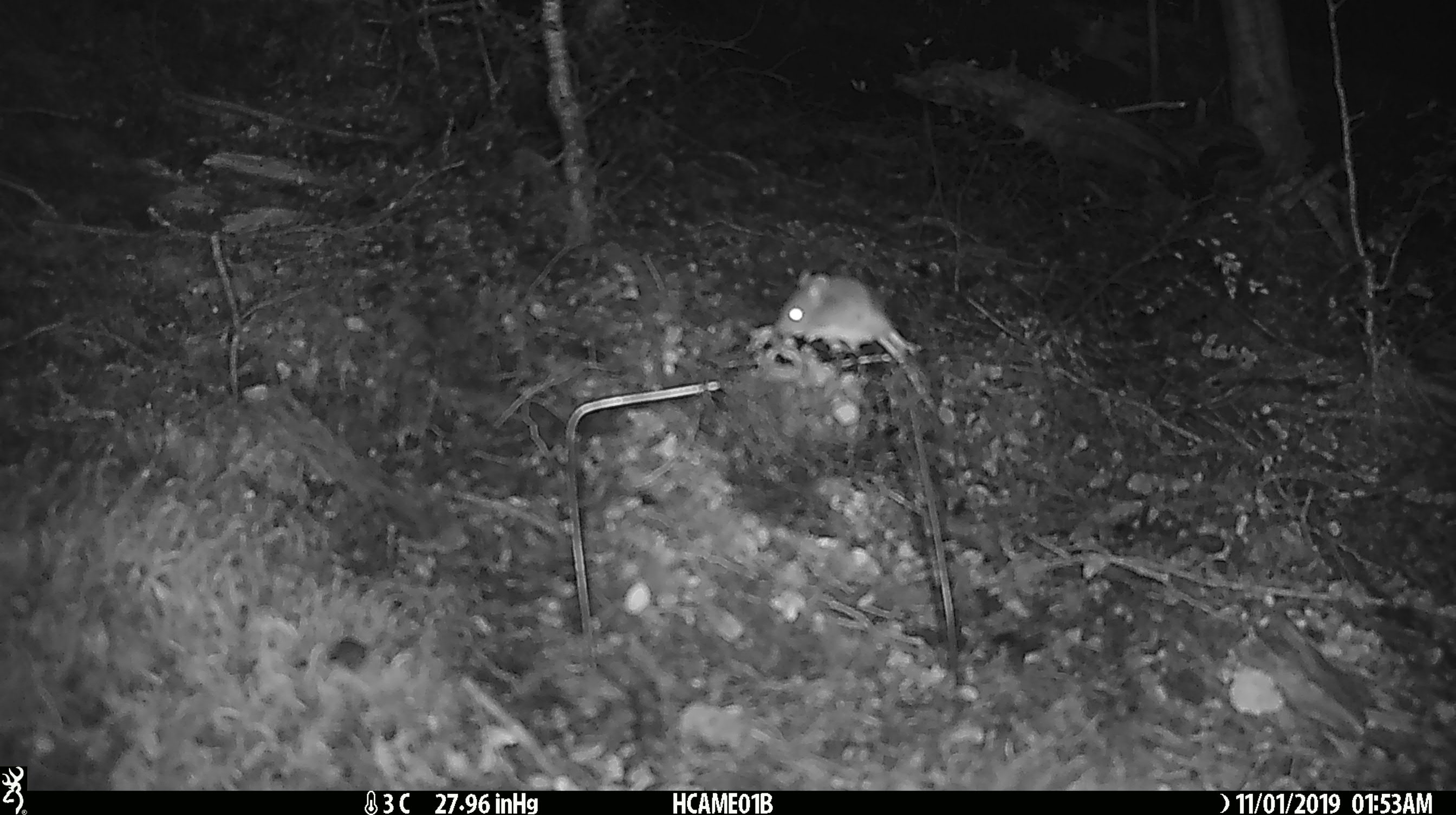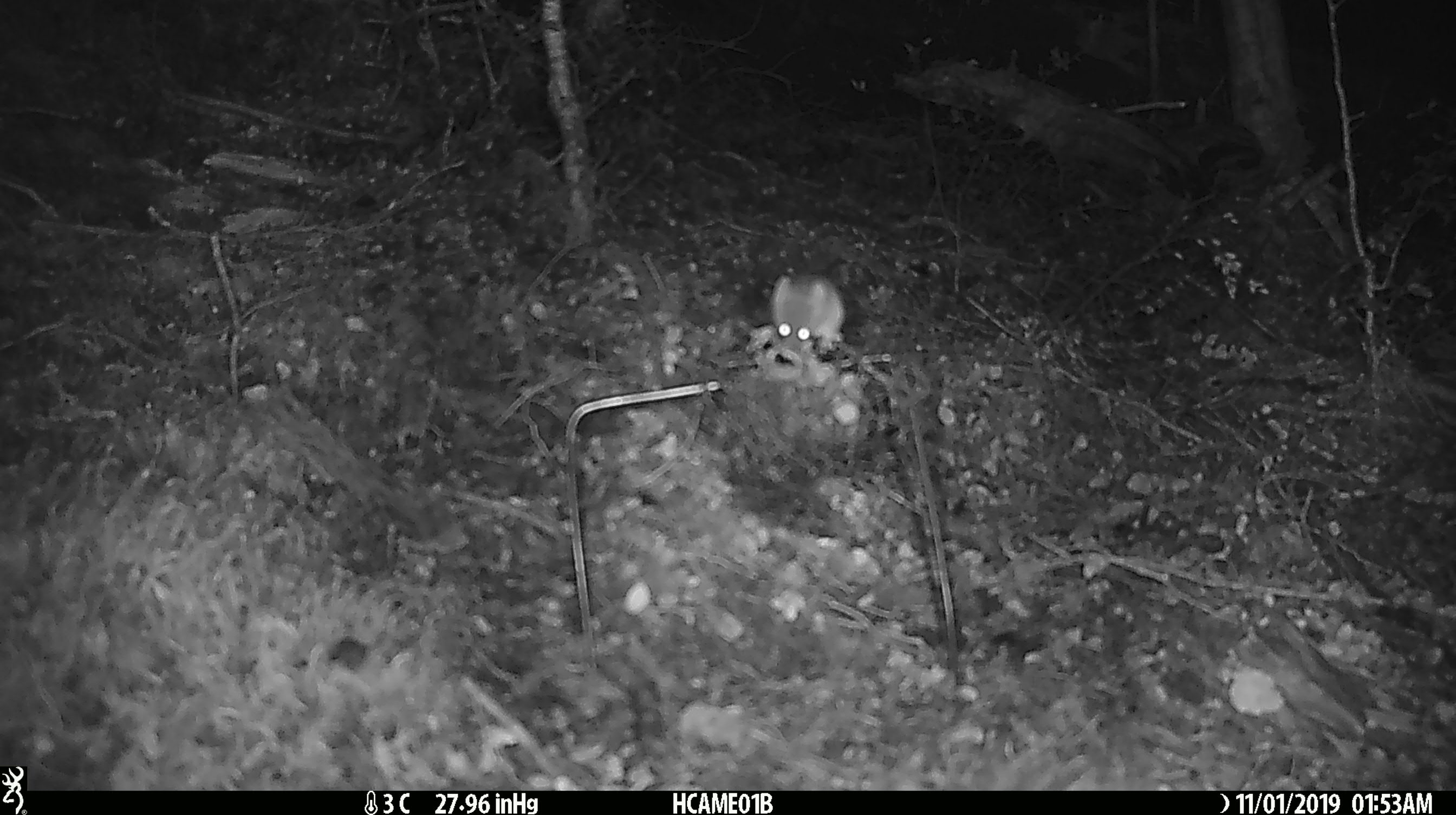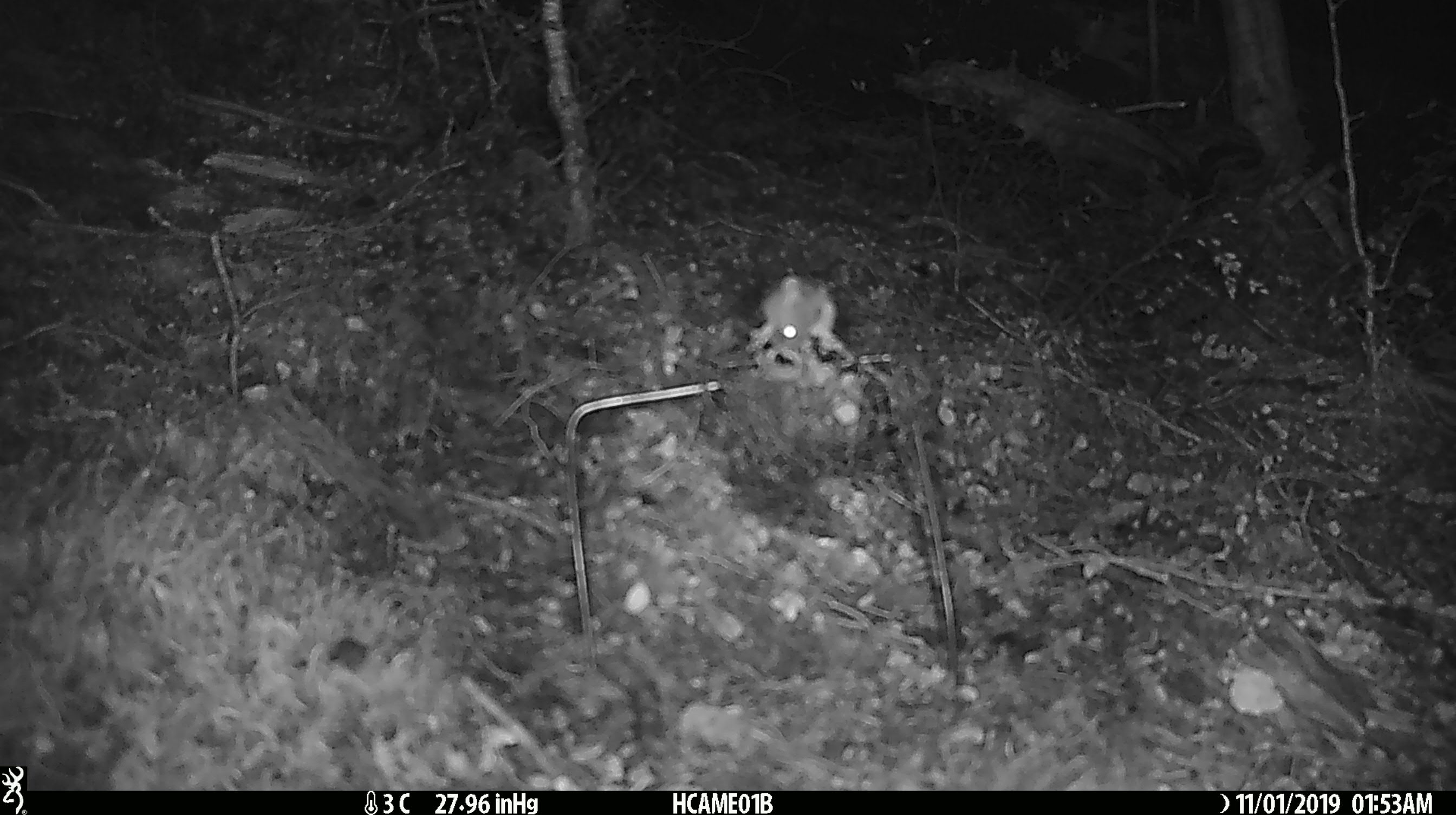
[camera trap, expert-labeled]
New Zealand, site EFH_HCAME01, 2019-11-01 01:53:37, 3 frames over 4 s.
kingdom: Animalia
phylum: Chordata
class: Mammalia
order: Rodentia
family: Muridae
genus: Mus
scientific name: Mus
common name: mouse